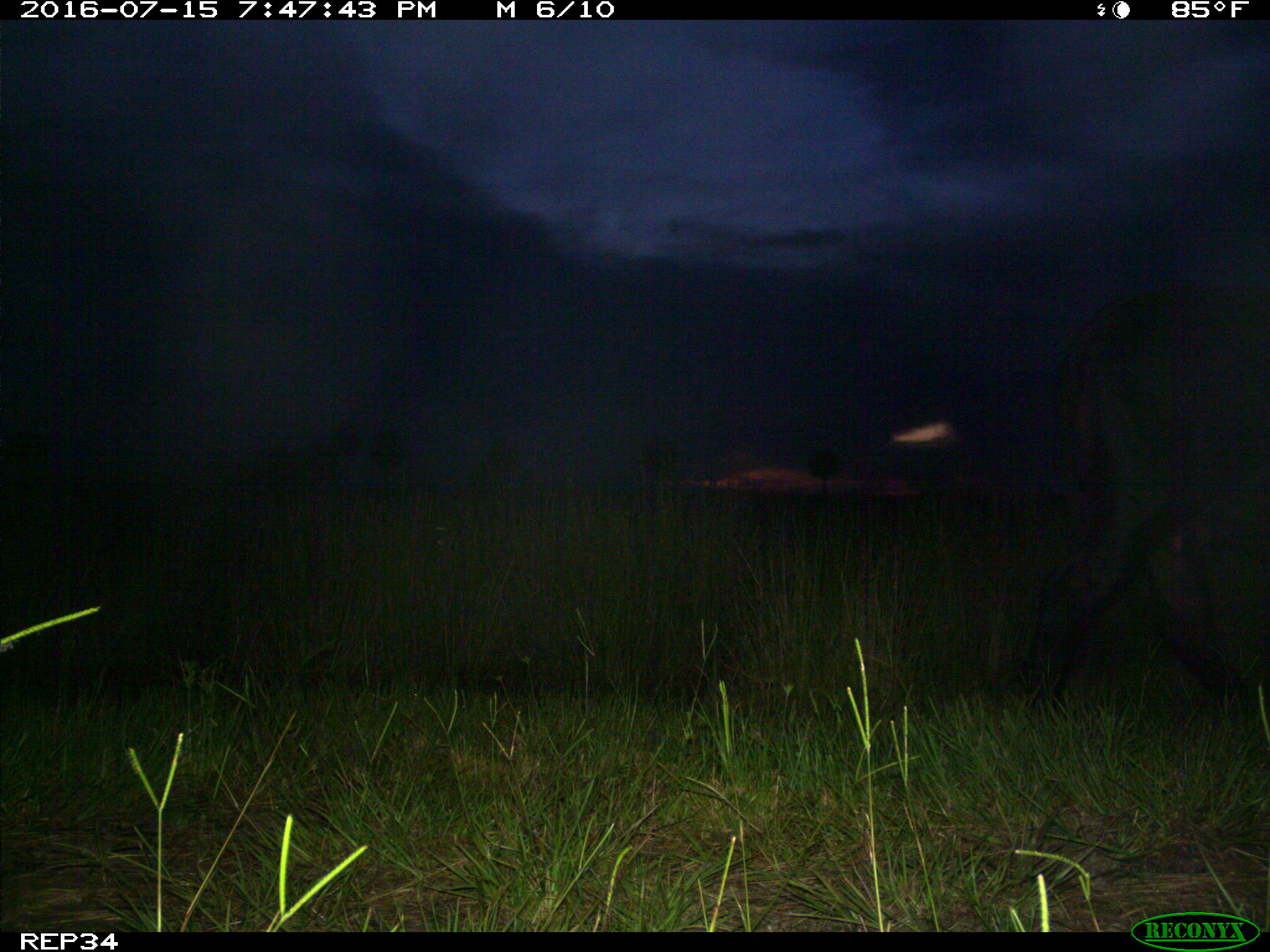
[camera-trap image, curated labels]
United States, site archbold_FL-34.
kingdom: Animalia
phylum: Chordata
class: Mammalia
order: Artiodactyla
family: Bovidae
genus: Bos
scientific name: Bos taurus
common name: domestic cow